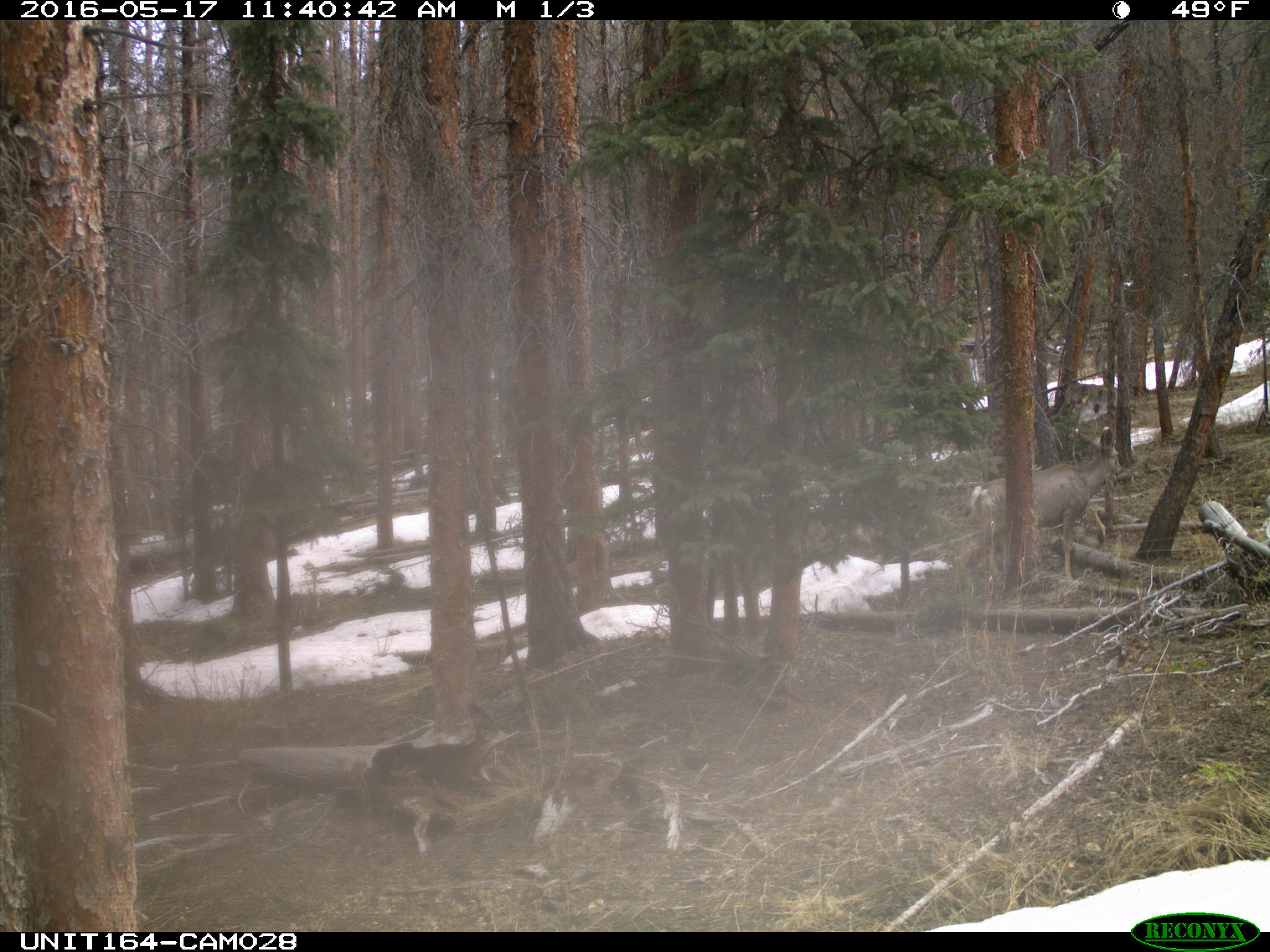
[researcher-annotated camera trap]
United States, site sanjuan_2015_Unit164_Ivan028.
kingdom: Animalia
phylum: Chordata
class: Mammalia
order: Artiodactyla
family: Cervidae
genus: Odocoileus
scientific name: Odocoileus hemionus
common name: mule deer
Odocoileus hemionus (mule deer).